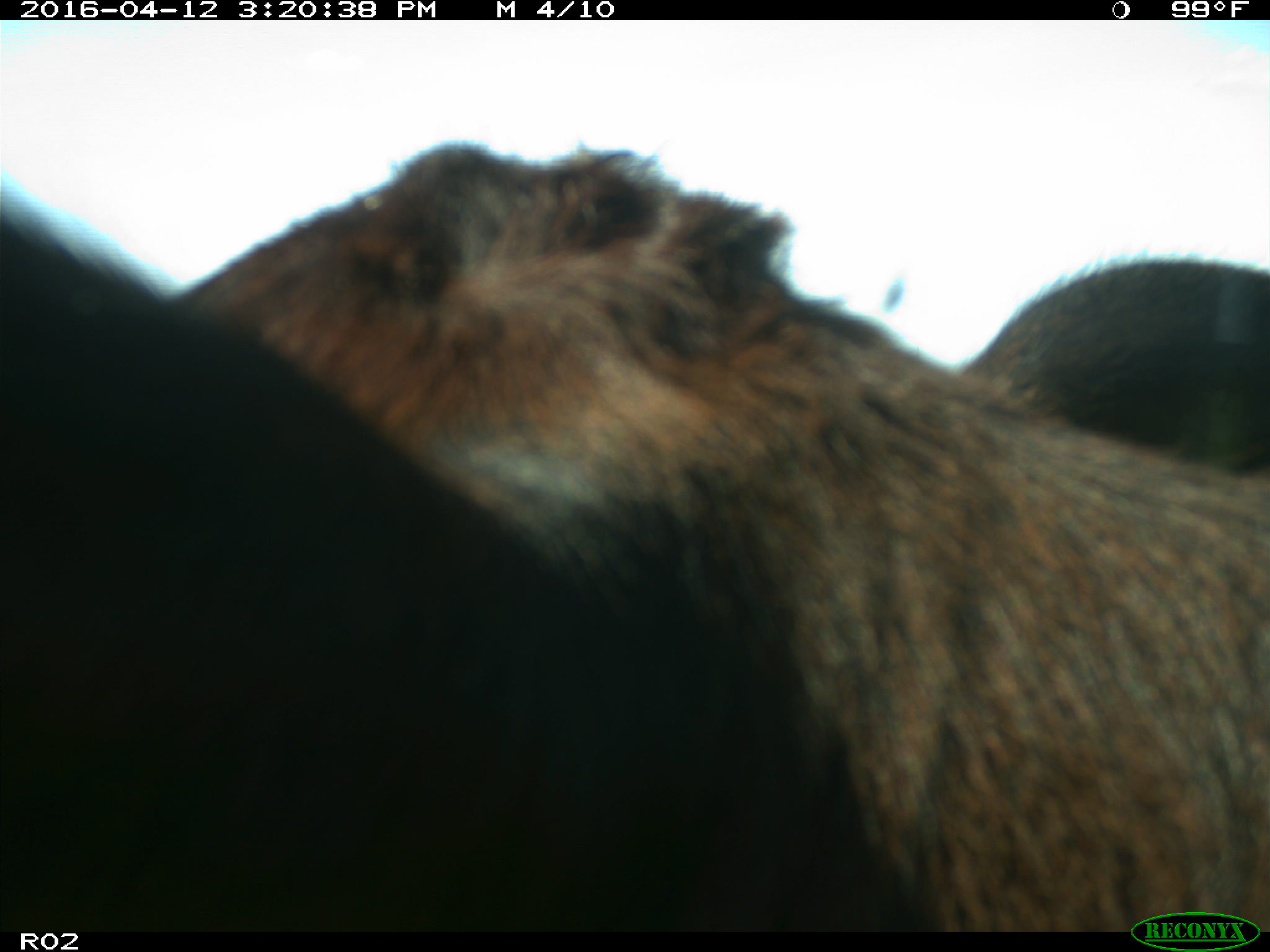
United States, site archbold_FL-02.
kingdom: Animalia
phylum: Chordata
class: Mammalia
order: Artiodactyla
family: Bovidae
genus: Bos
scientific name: Bos taurus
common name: domestic cow